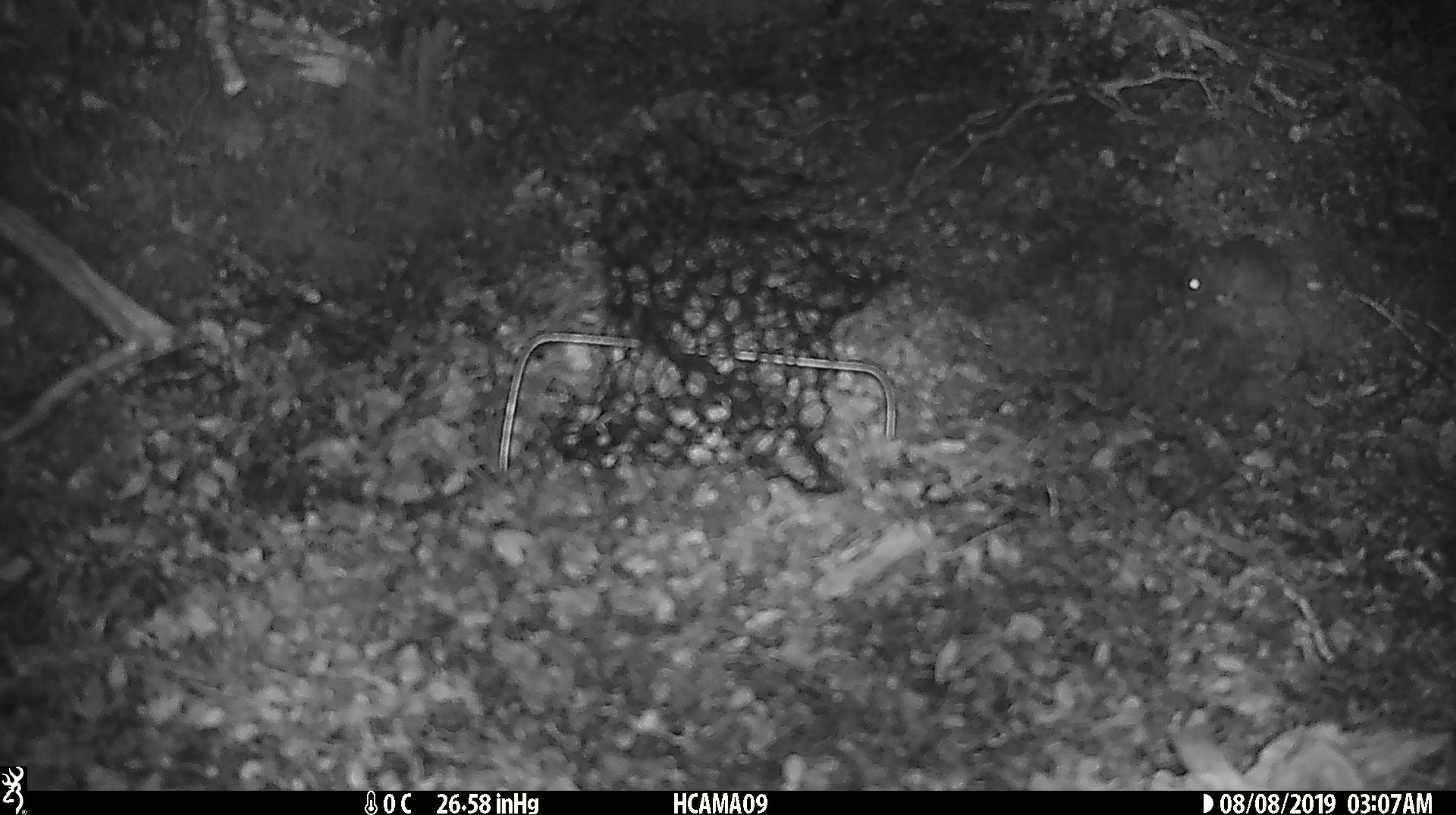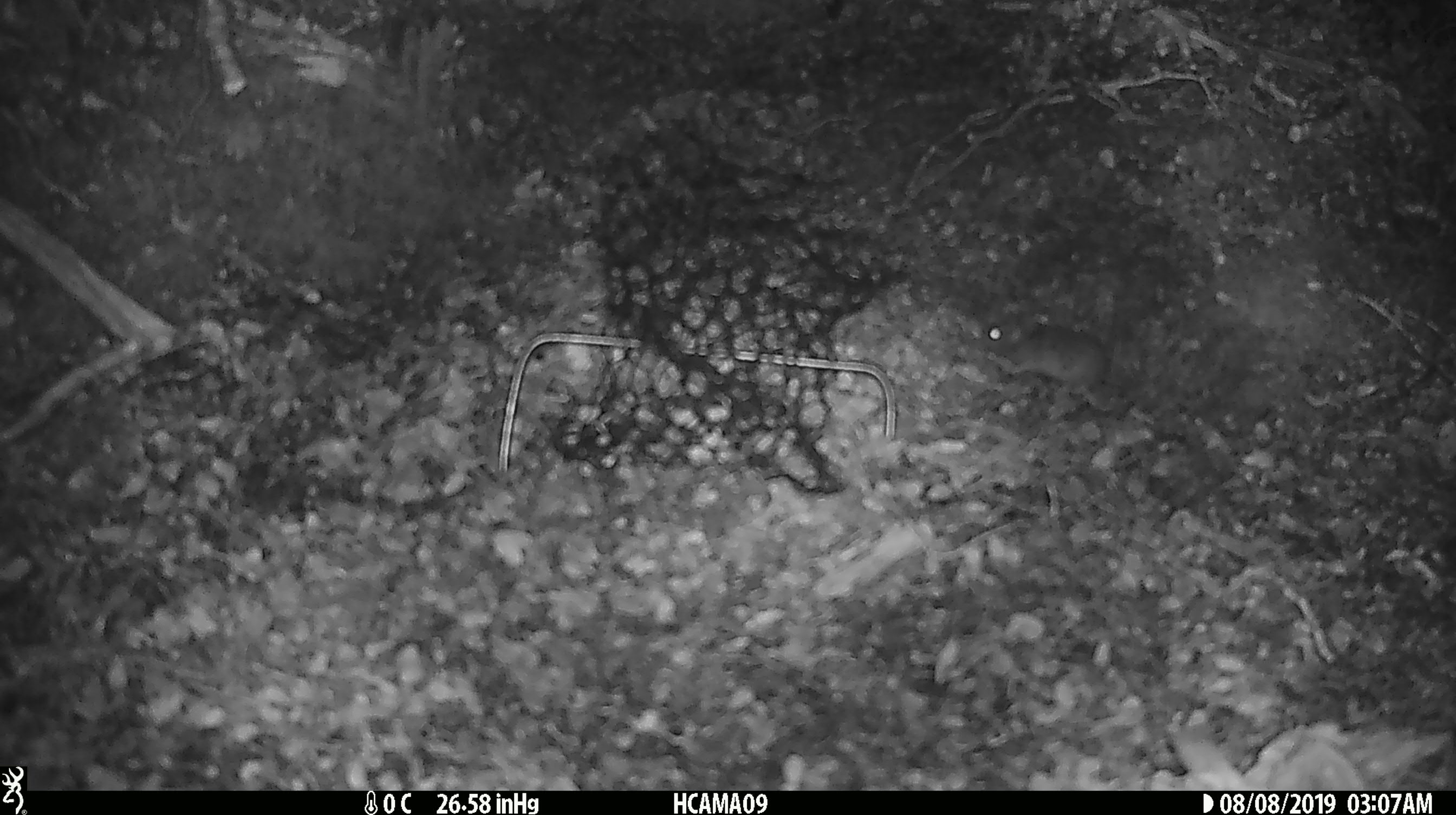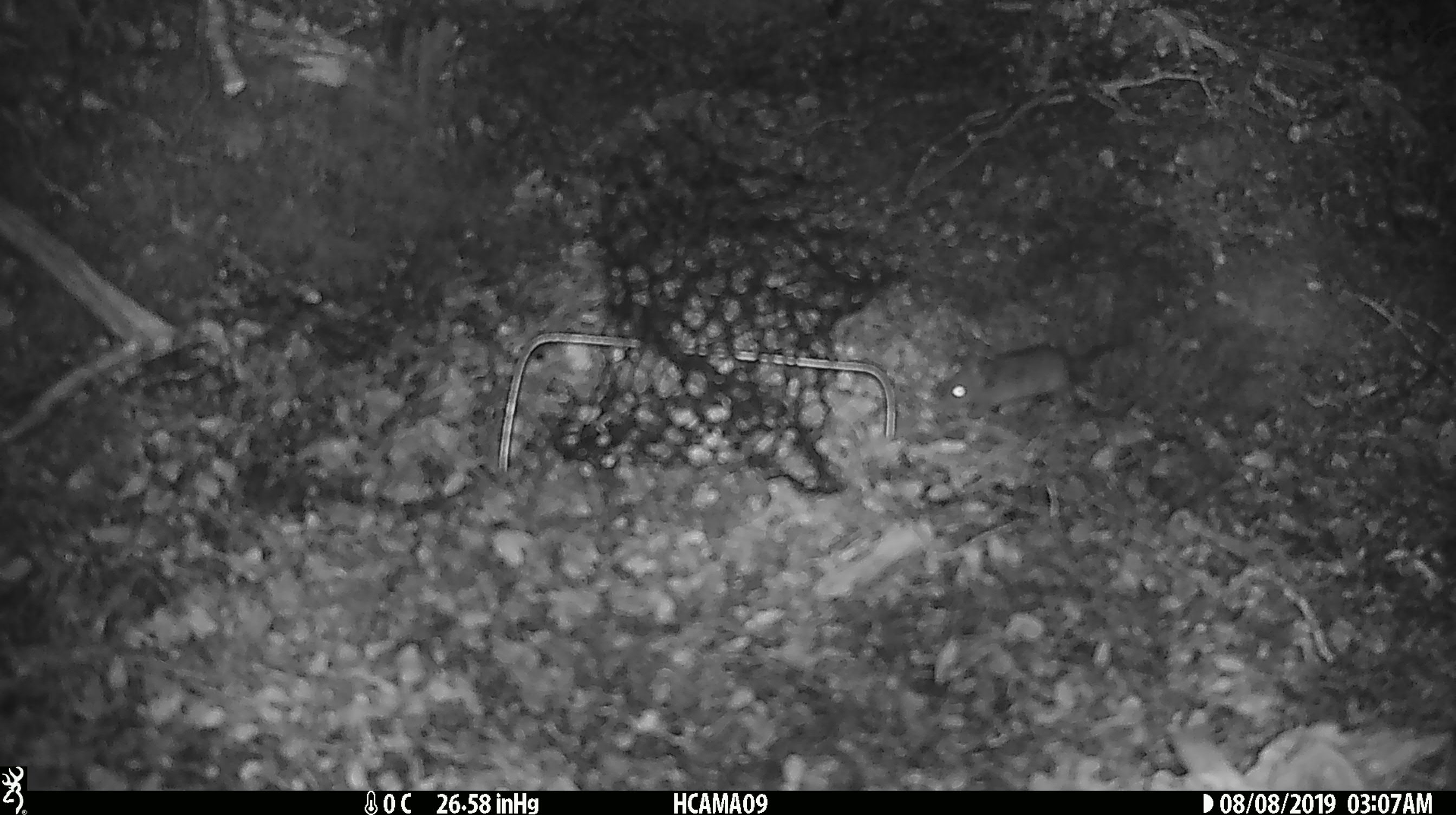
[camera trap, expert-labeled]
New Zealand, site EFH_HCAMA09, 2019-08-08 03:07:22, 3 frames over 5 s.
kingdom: Animalia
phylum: Chordata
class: Mammalia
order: Rodentia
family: Muridae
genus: Mus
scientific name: Mus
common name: mouse